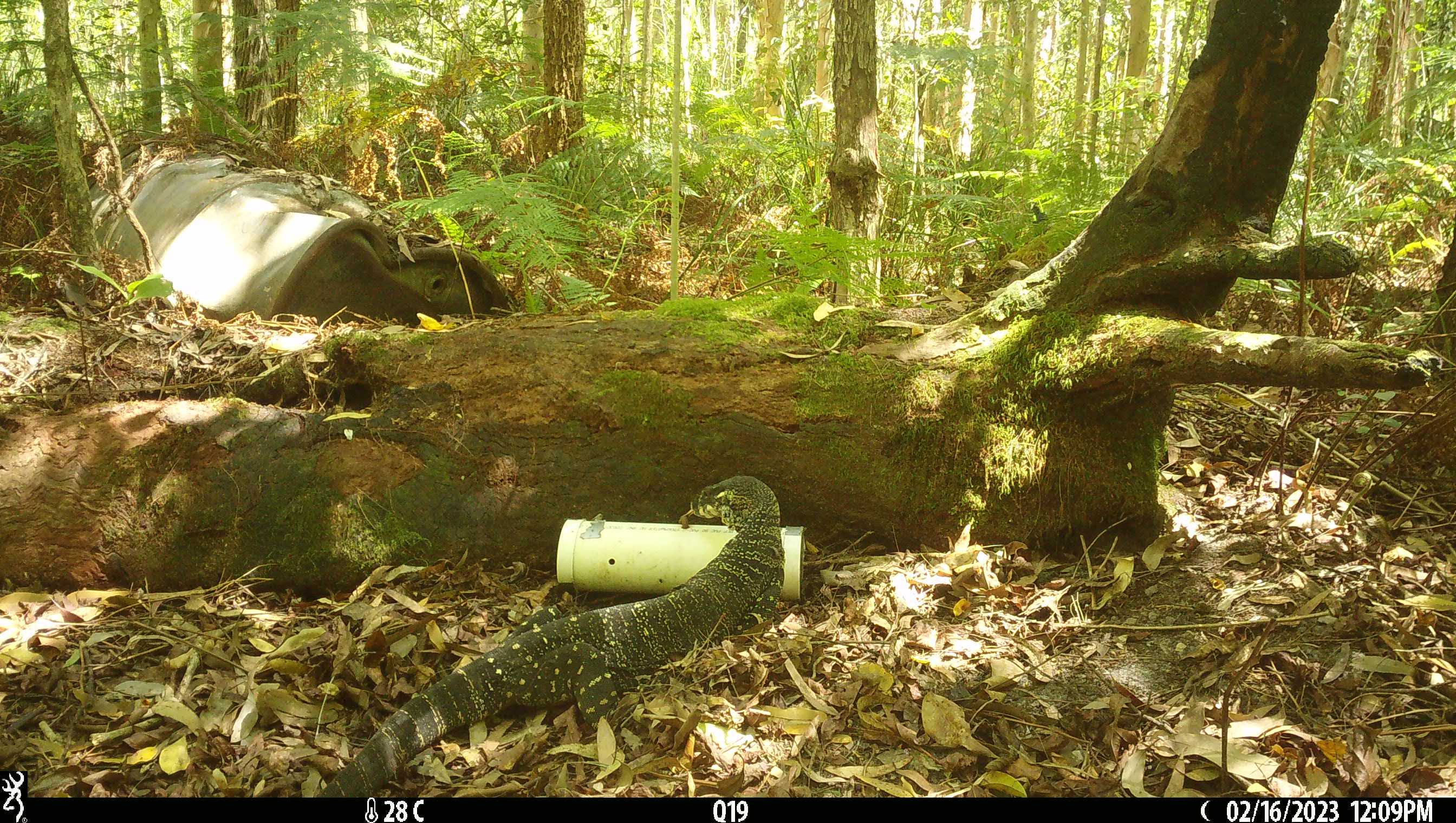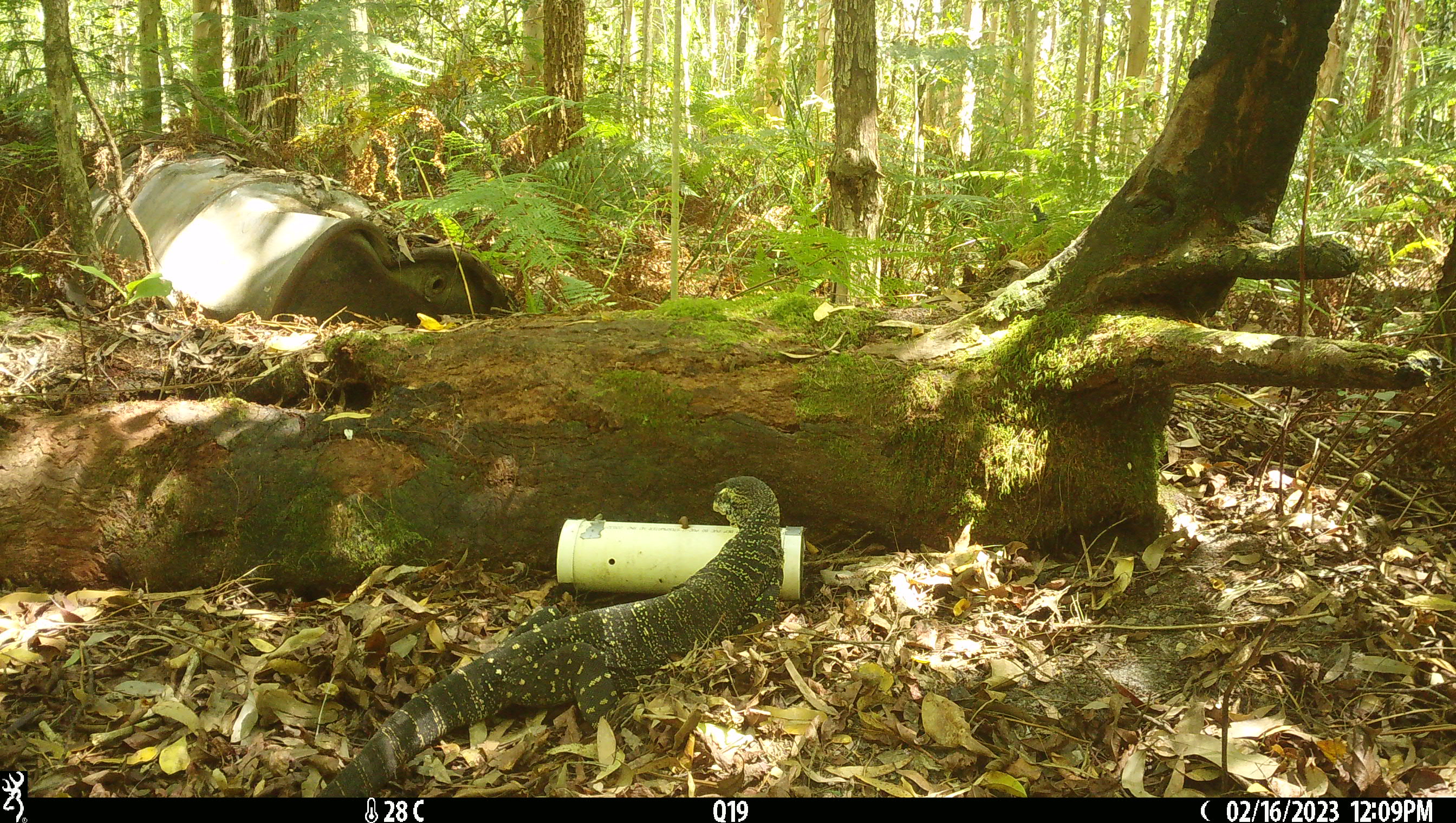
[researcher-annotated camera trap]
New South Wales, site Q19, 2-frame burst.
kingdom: Animalia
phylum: Chordata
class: Reptilia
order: Squamata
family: Varanidae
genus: Varanus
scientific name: Varanus varius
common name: lace monitor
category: goanna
Goanna (lace monitor) (Varanus varius).